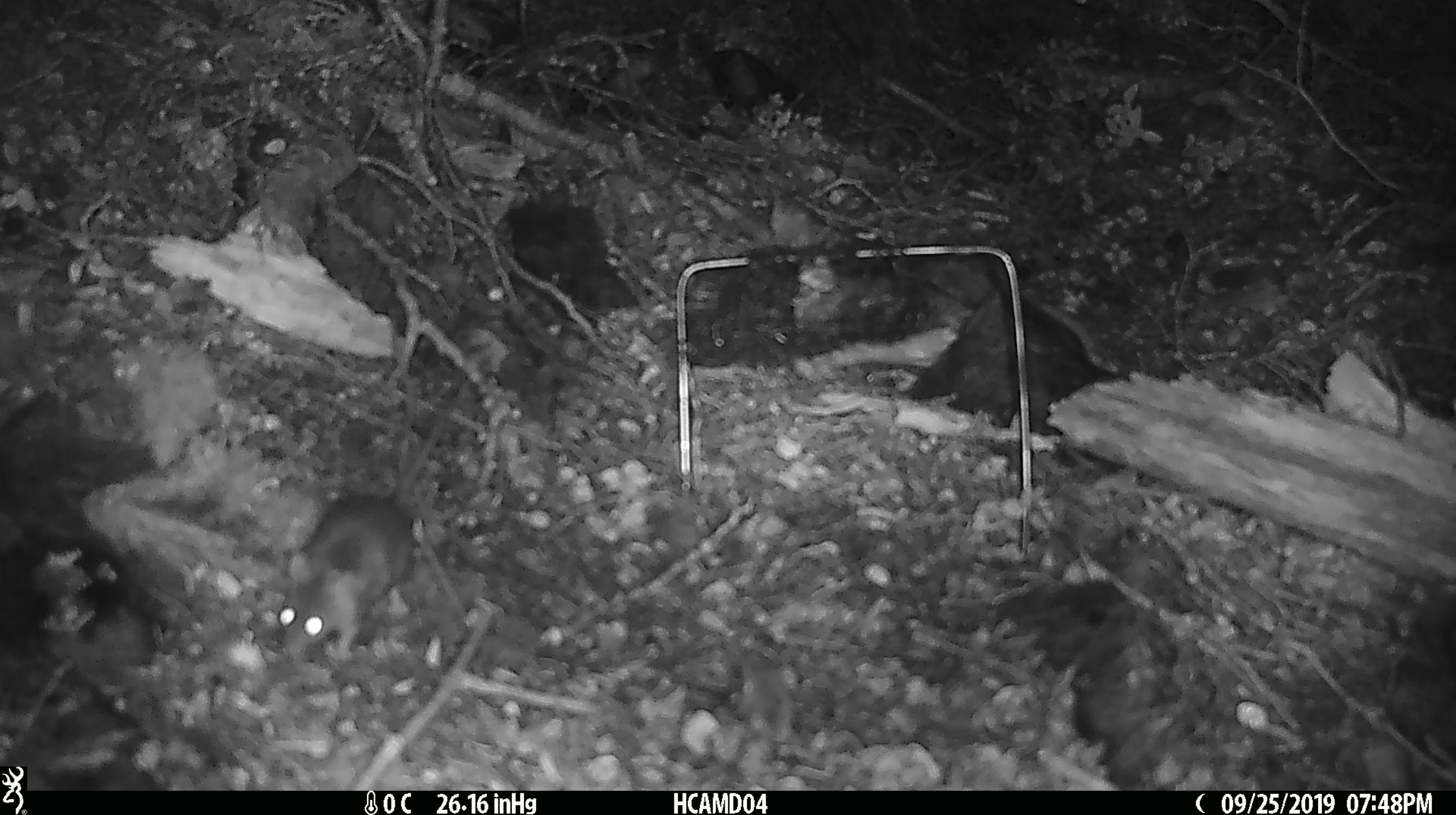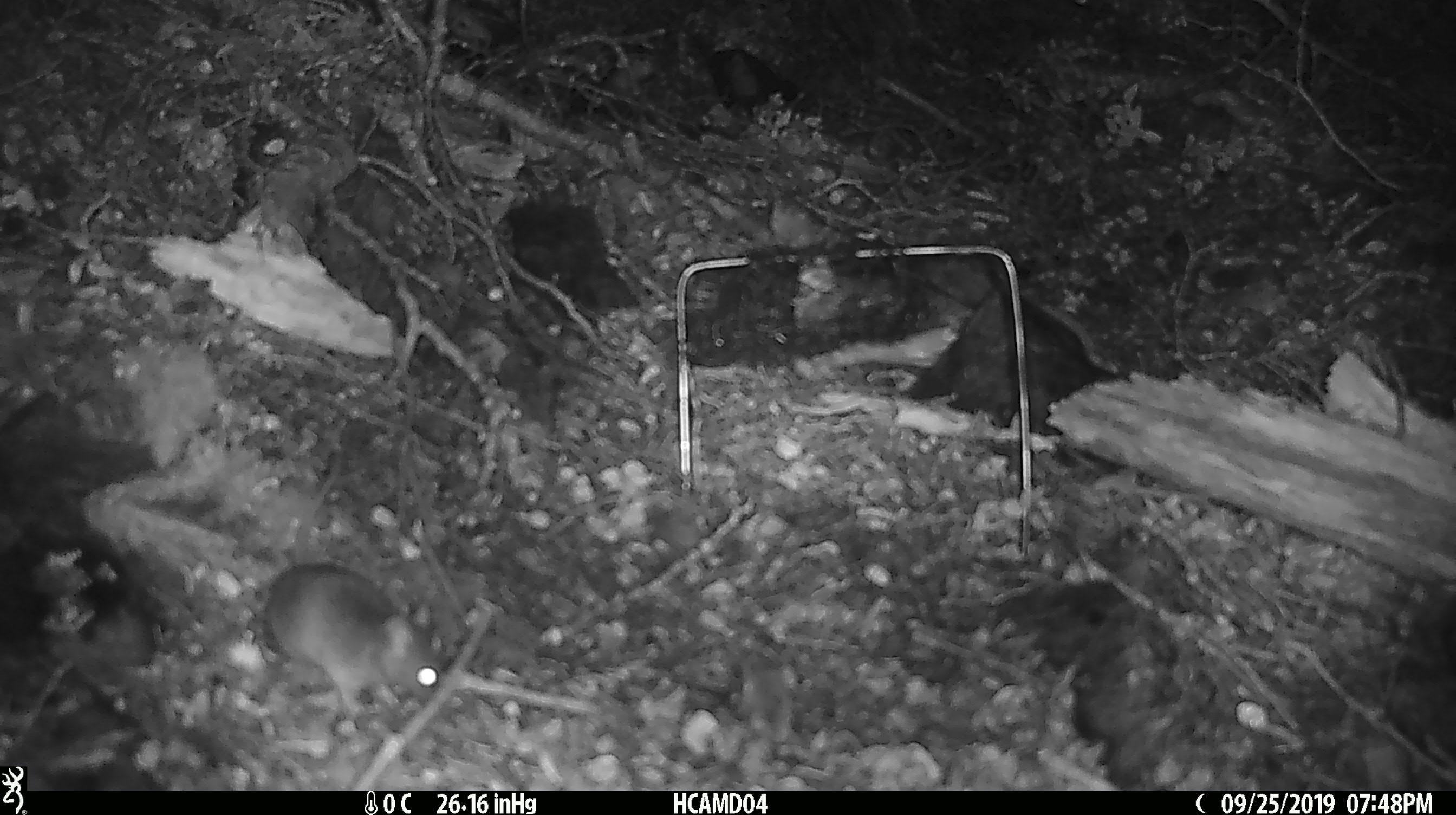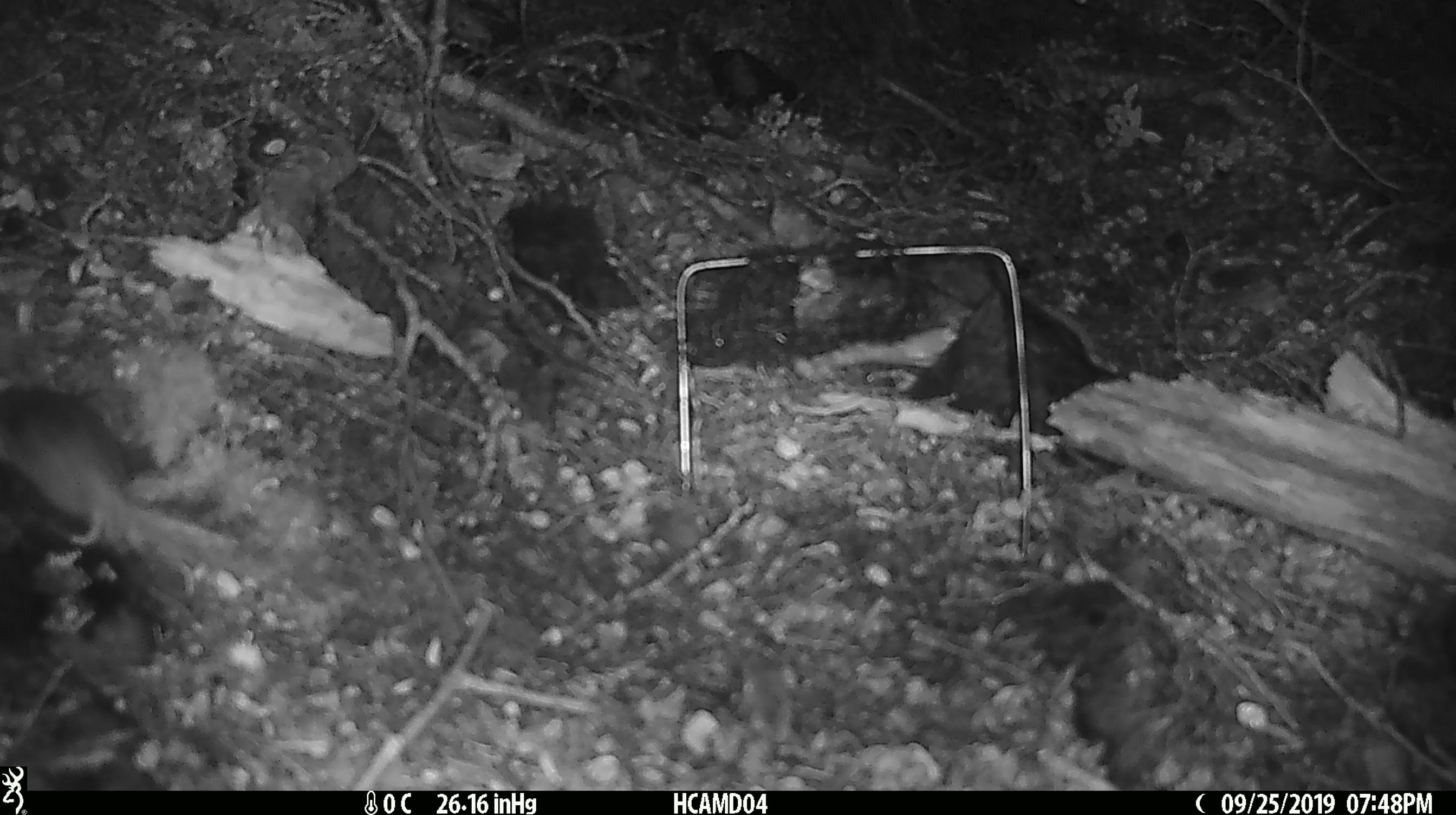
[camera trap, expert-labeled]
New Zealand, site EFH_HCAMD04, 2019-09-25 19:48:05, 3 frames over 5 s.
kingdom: Animalia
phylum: Chordata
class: Mammalia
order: Rodentia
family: Muridae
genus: Mus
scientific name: Mus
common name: mouse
Mouse (Mus).